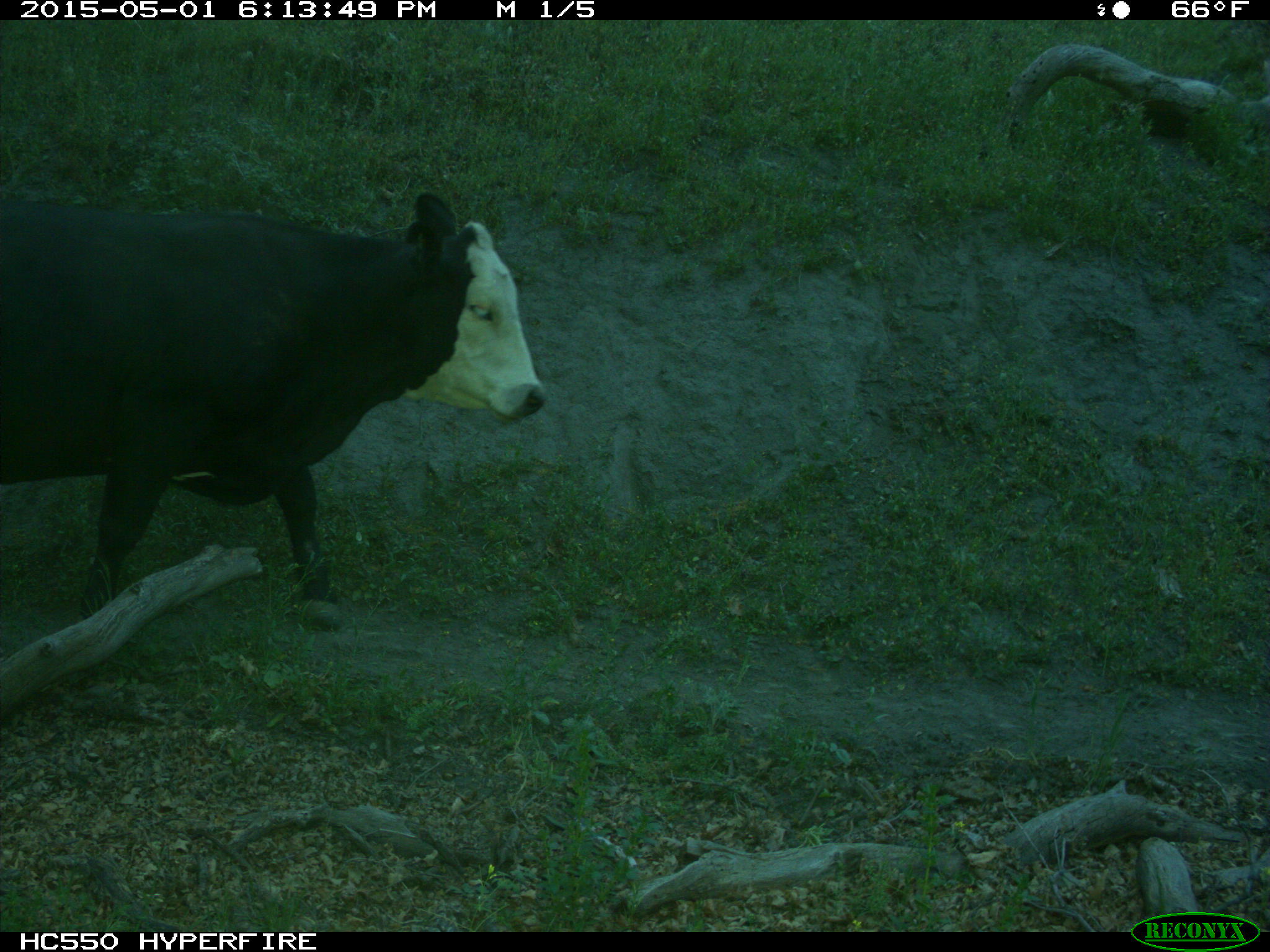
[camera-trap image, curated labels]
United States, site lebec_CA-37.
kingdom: Animalia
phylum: Chordata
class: Mammalia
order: Artiodactyla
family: Bovidae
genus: Bos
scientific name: Bos taurus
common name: domestic cow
Bos taurus (domestic cow).